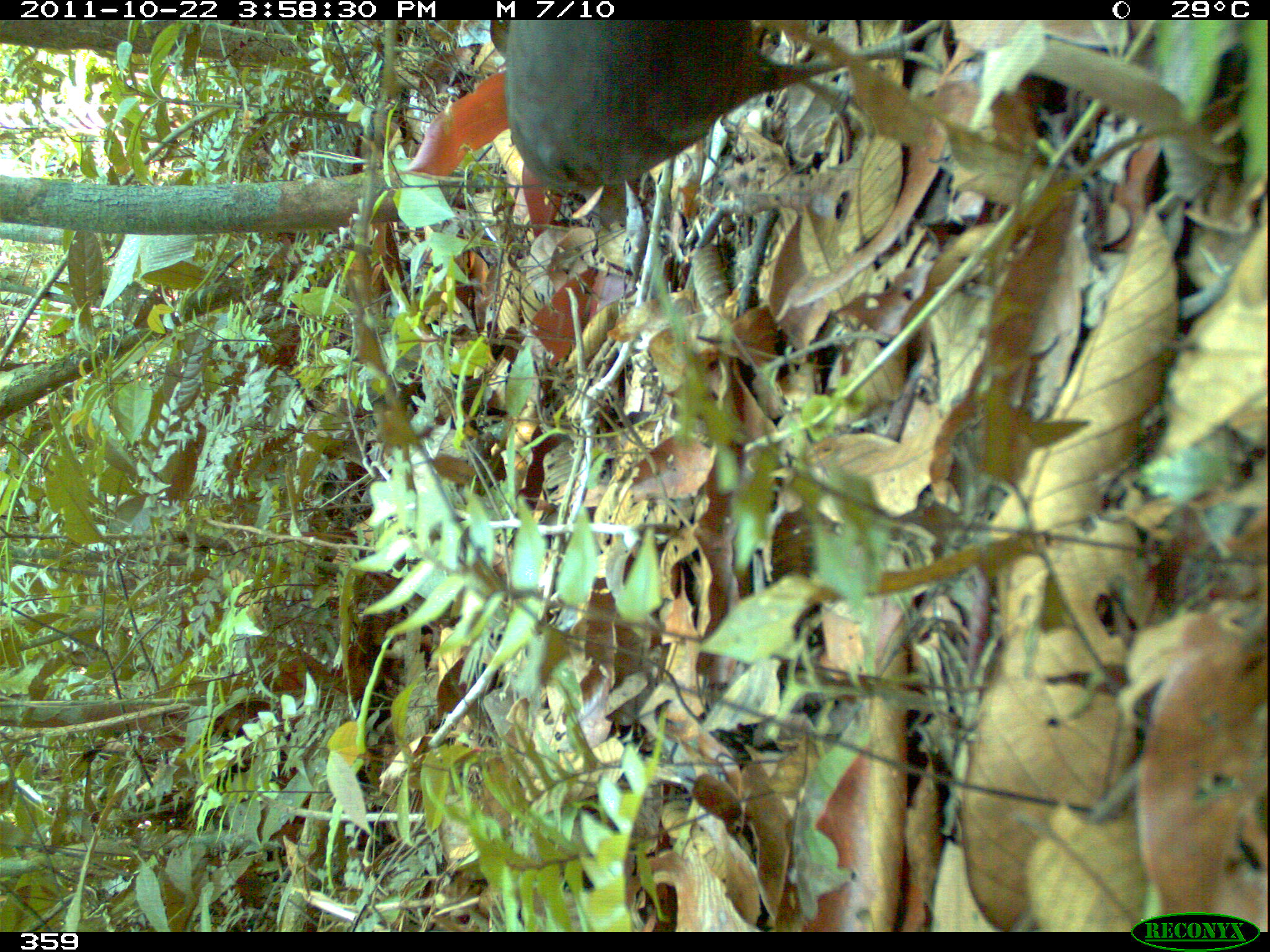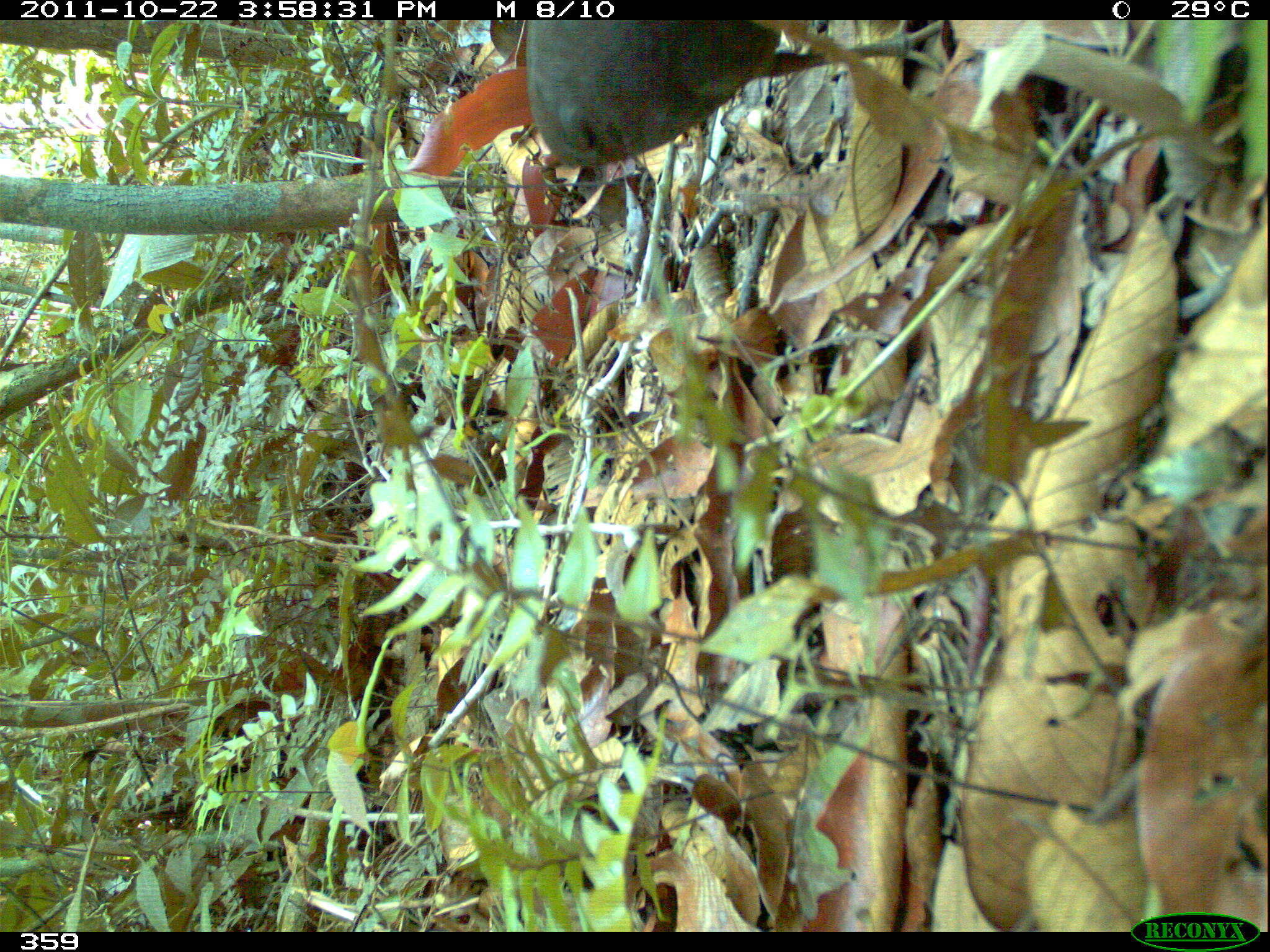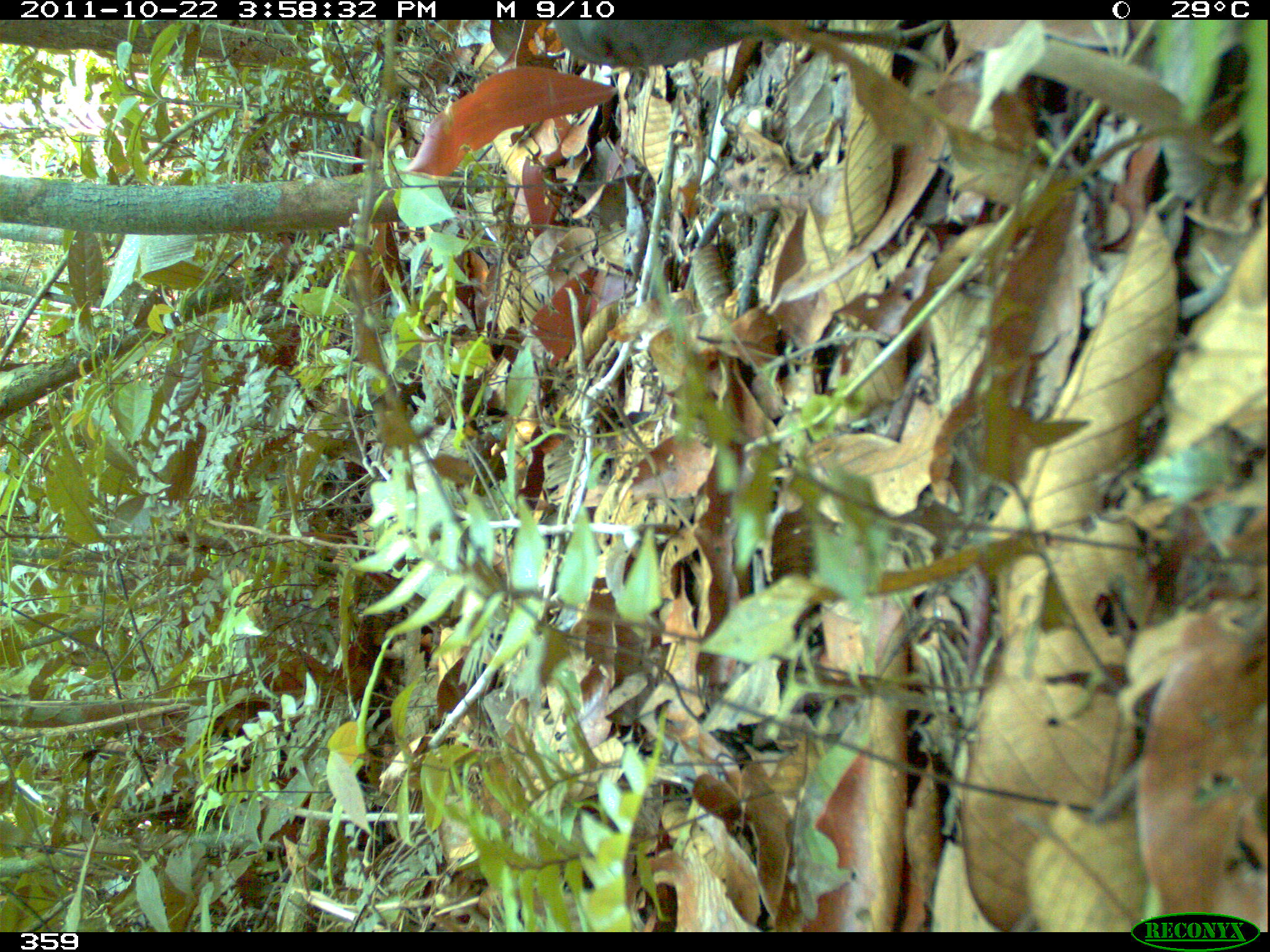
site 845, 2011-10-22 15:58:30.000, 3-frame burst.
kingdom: Animalia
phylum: Chordata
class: Aves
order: Tinamiformes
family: Tinamidae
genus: Crypturellus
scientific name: Crypturellus cinereus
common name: cinereous tinamou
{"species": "Crypturellus cinereus (cinereous tinamou)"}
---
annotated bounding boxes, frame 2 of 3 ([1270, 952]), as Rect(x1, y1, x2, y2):
crypturellus cinereus: Rect(520, 15, 950, 173)